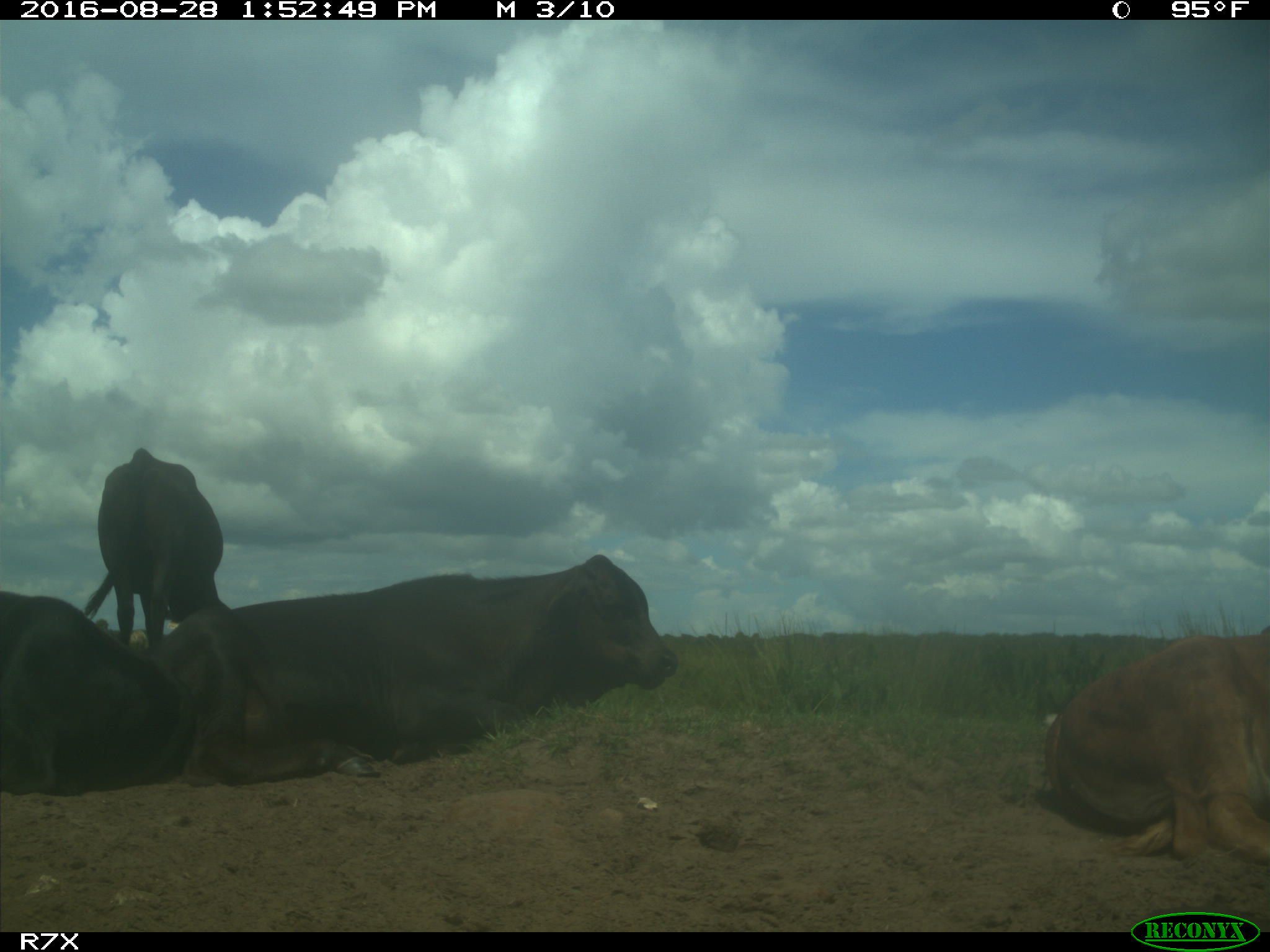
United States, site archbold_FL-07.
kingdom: Animalia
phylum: Chordata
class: Mammalia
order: Artiodactyla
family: Bovidae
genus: Bos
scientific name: Bos taurus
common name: domestic cow